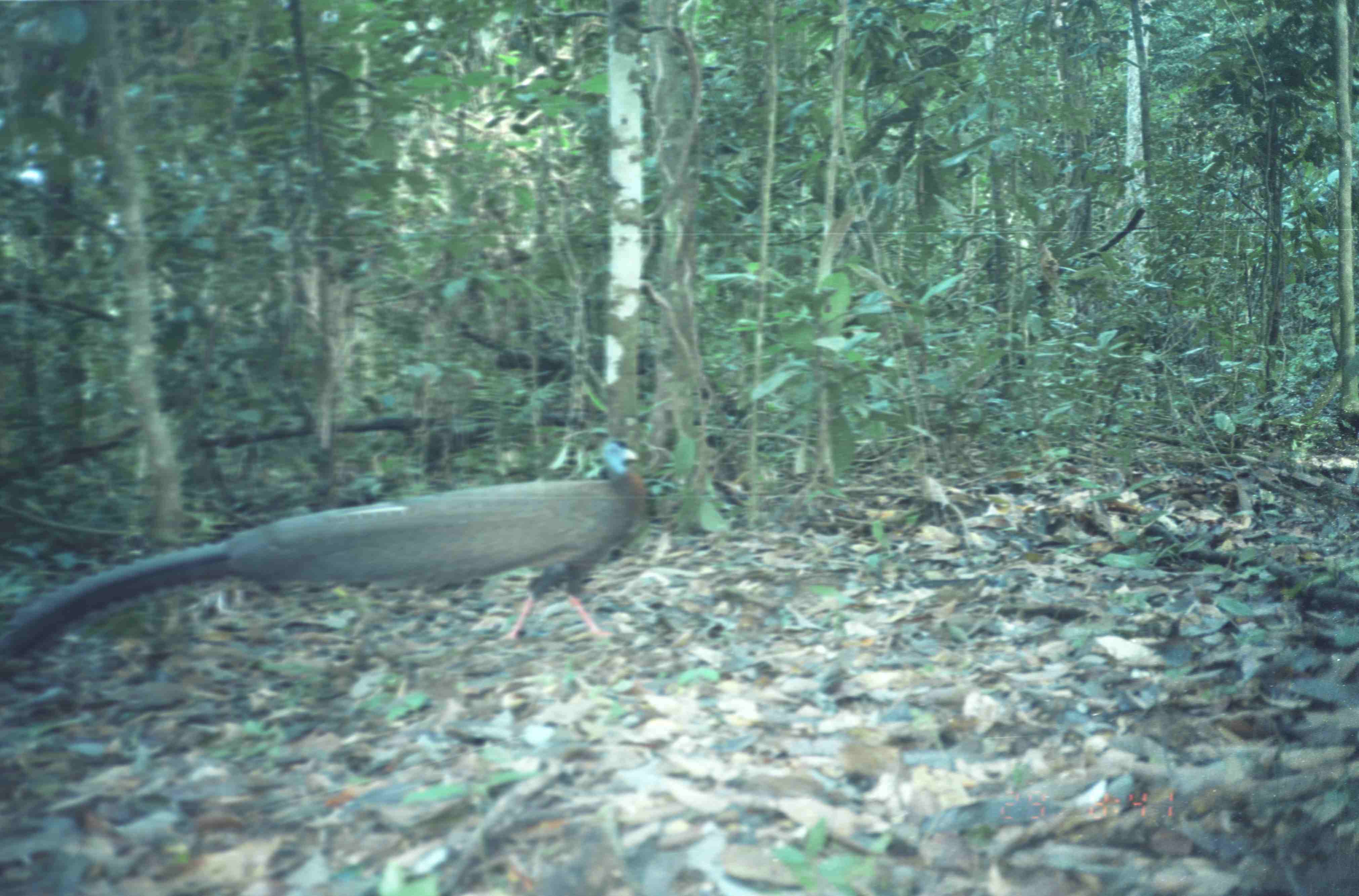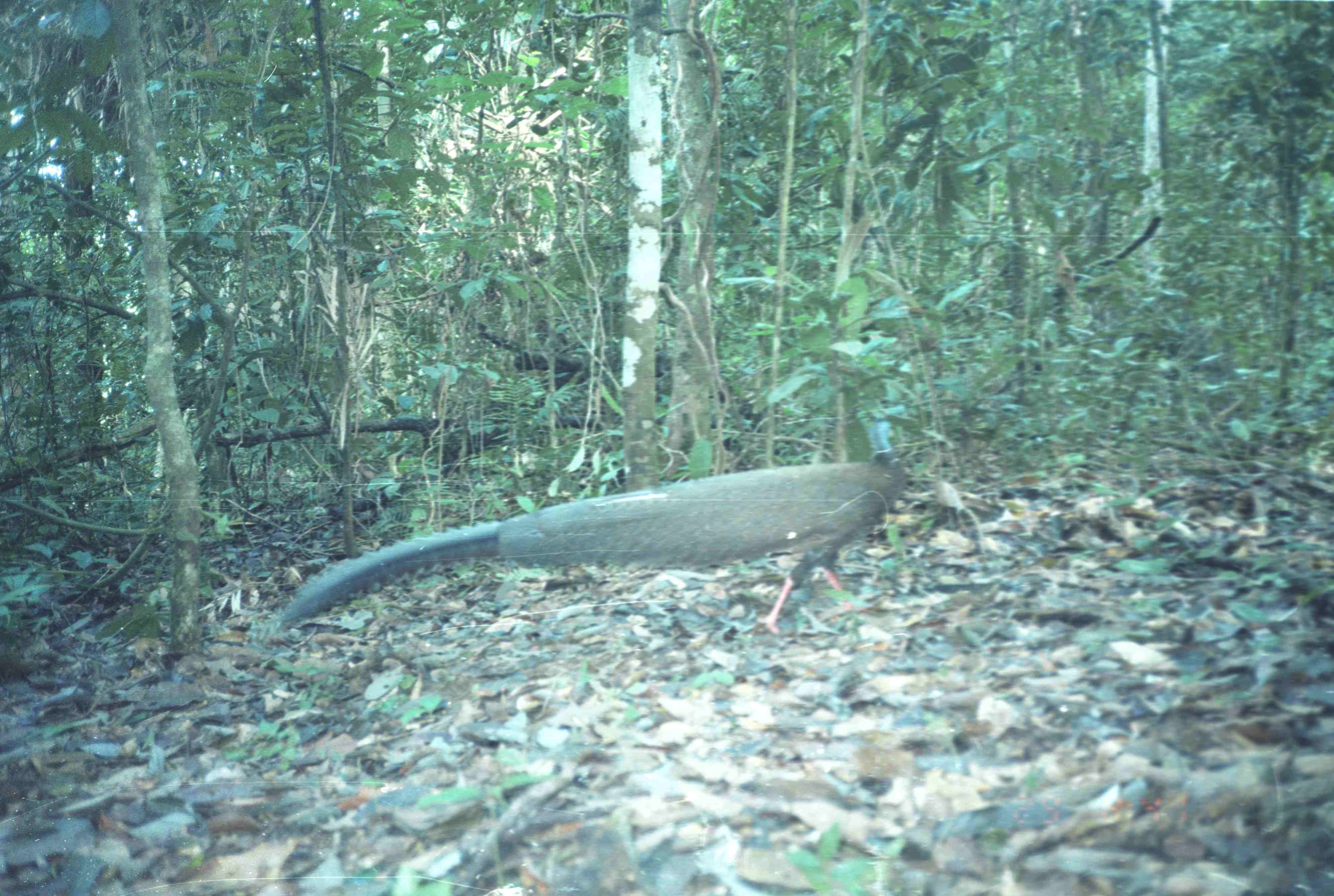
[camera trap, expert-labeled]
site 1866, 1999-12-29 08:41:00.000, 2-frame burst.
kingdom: Animalia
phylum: Chordata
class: Aves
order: Galliformes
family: Phasianidae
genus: Argusianus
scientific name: Argusianus argus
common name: great argus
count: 1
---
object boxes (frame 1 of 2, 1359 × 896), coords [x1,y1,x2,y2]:
argusianus argus: [0,440,648,680]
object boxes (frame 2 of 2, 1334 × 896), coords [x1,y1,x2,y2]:
argusianus argus: [271,417,907,638]